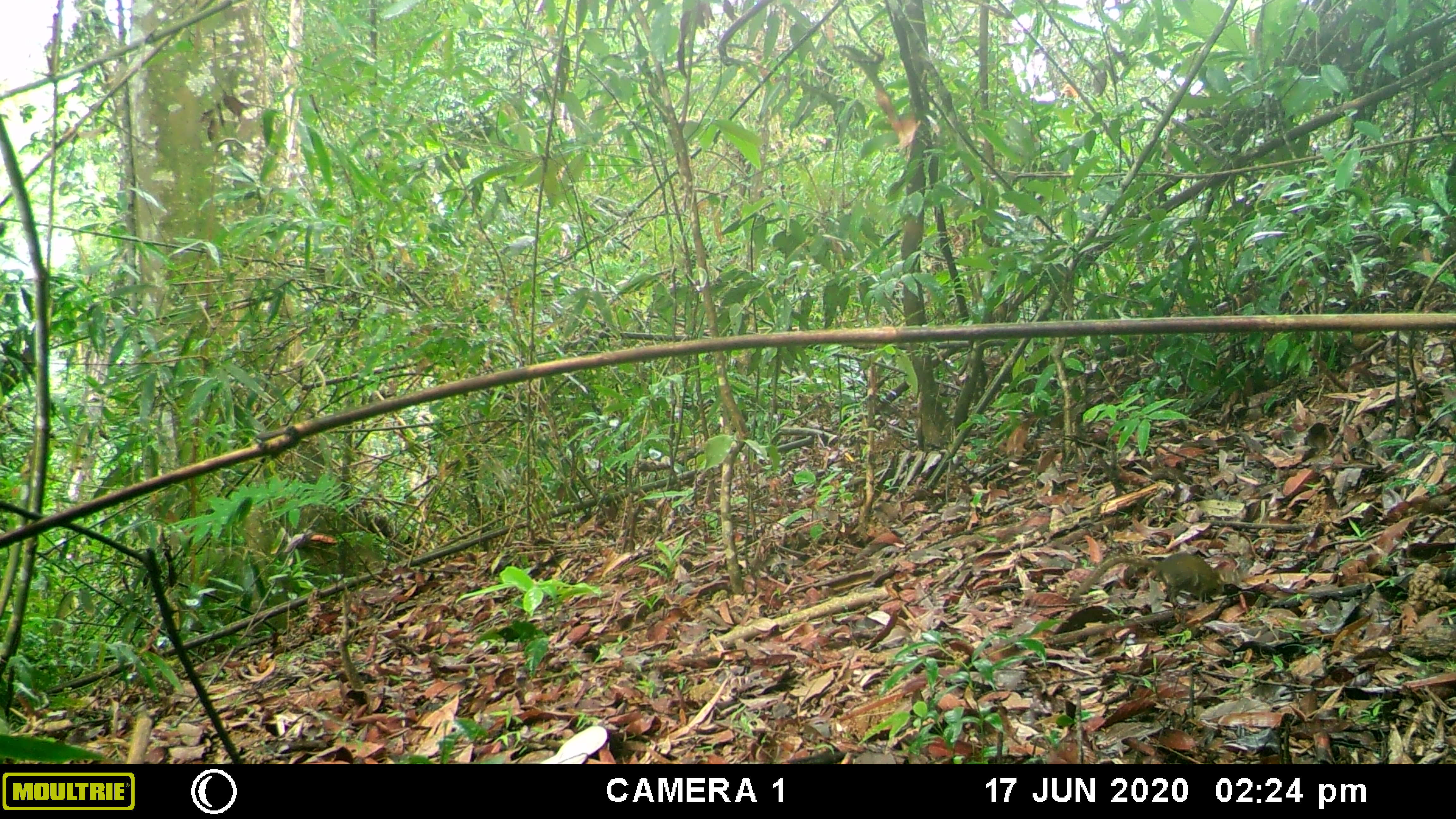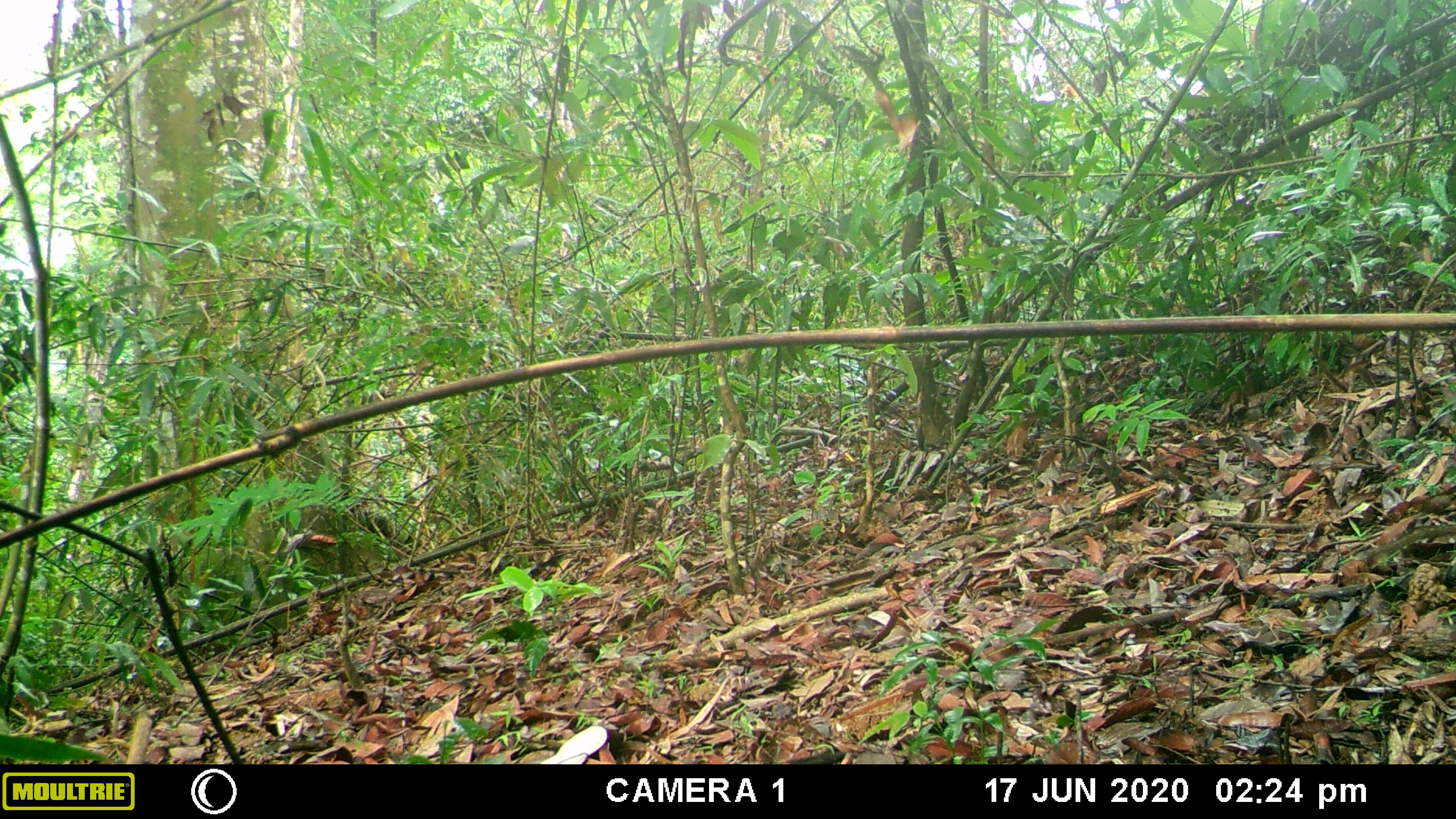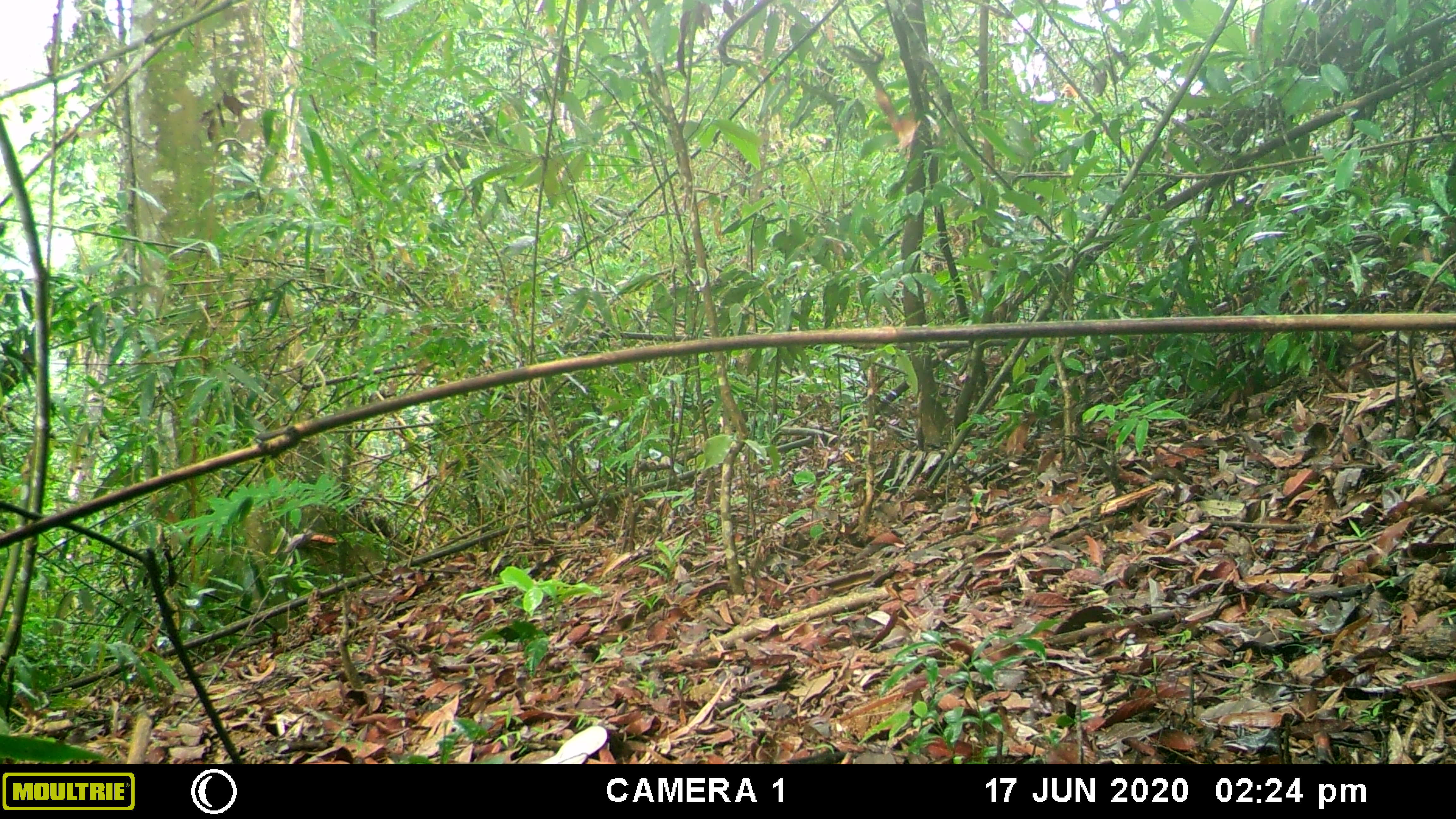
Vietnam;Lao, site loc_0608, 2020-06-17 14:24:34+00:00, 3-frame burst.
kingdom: Animalia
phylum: Chordata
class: Mammalia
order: Scandentia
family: Tupaiidae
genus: Tupaia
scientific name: Tupaia belangeri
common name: northern treeshrew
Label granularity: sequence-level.